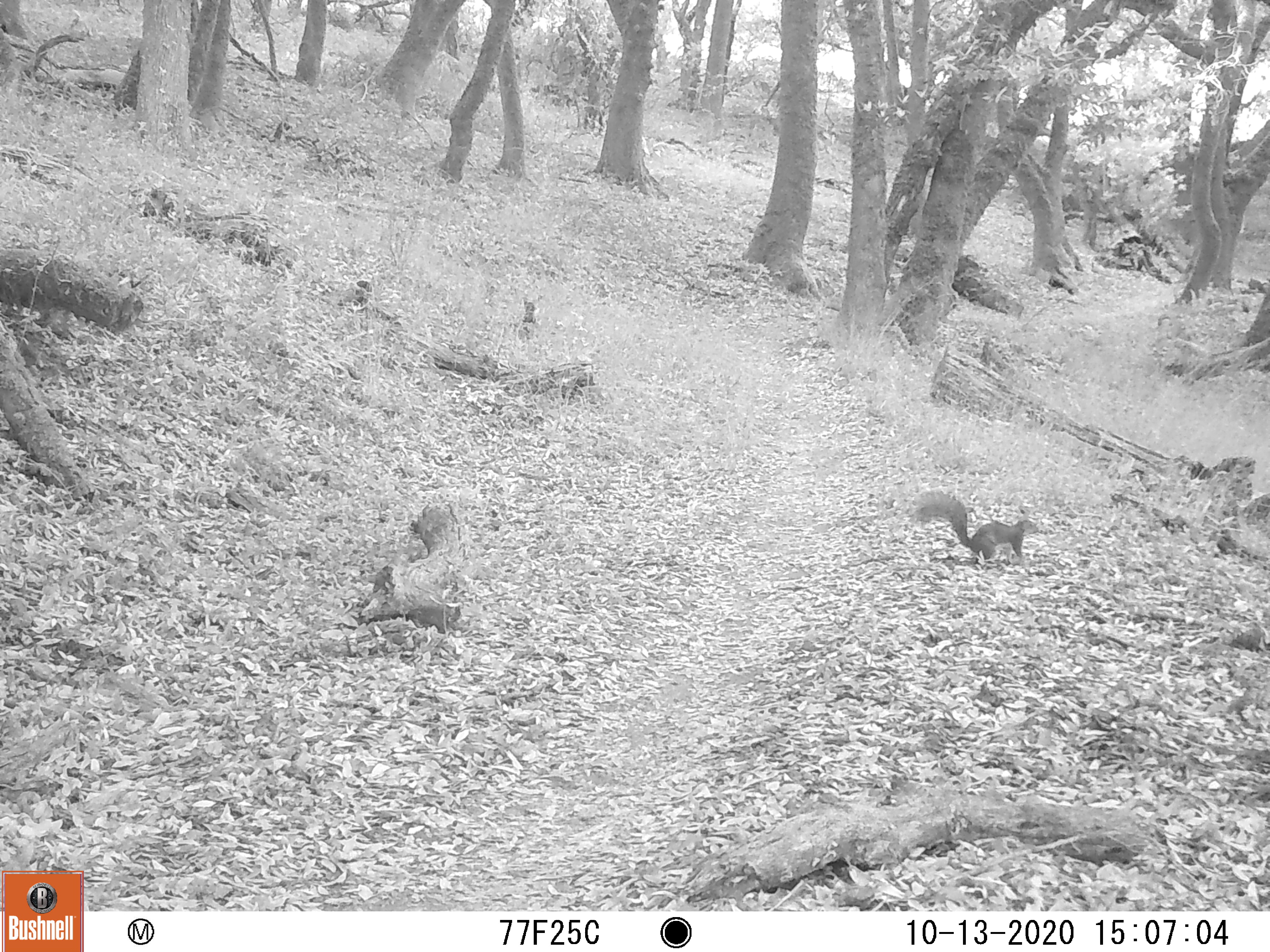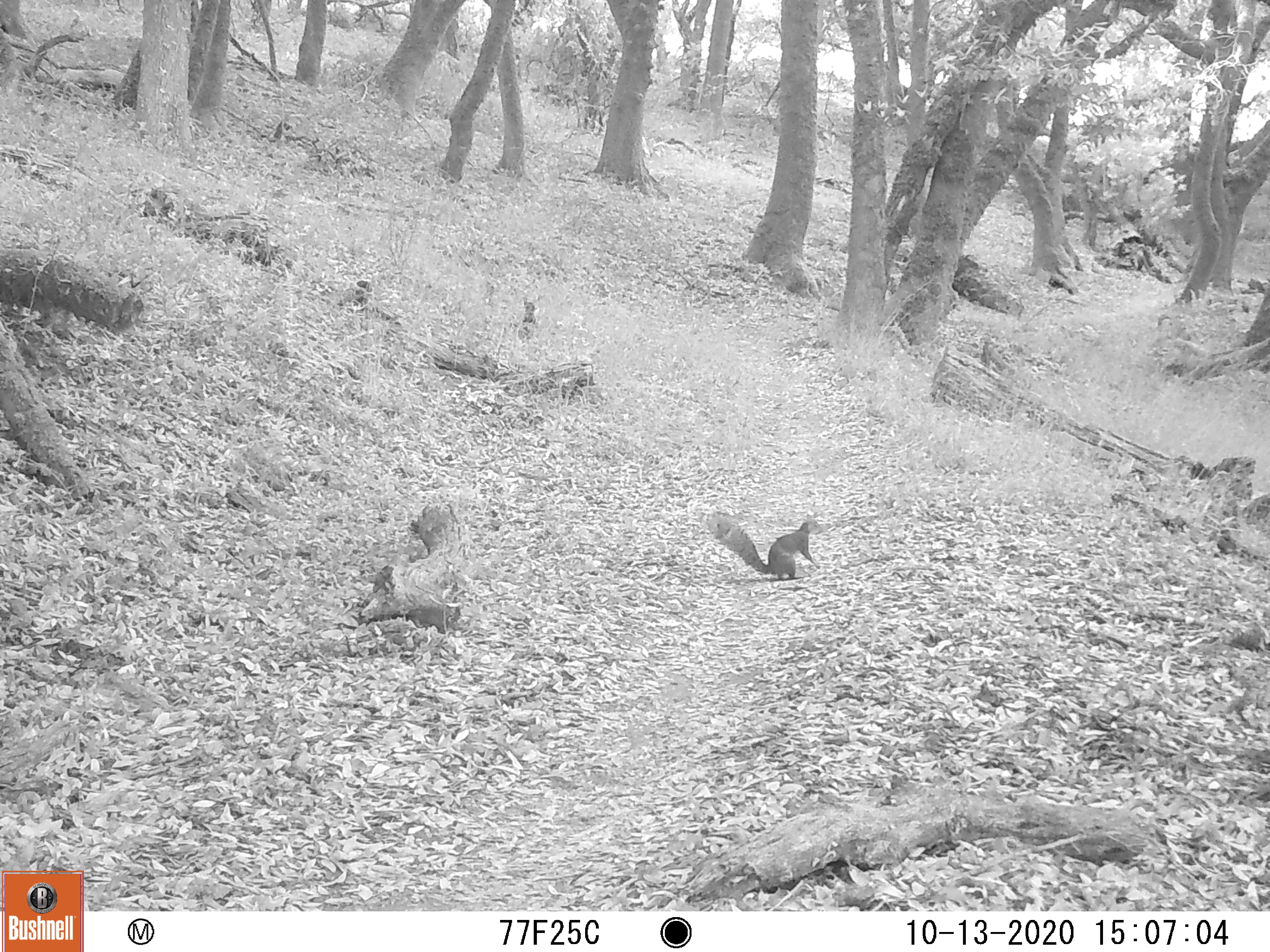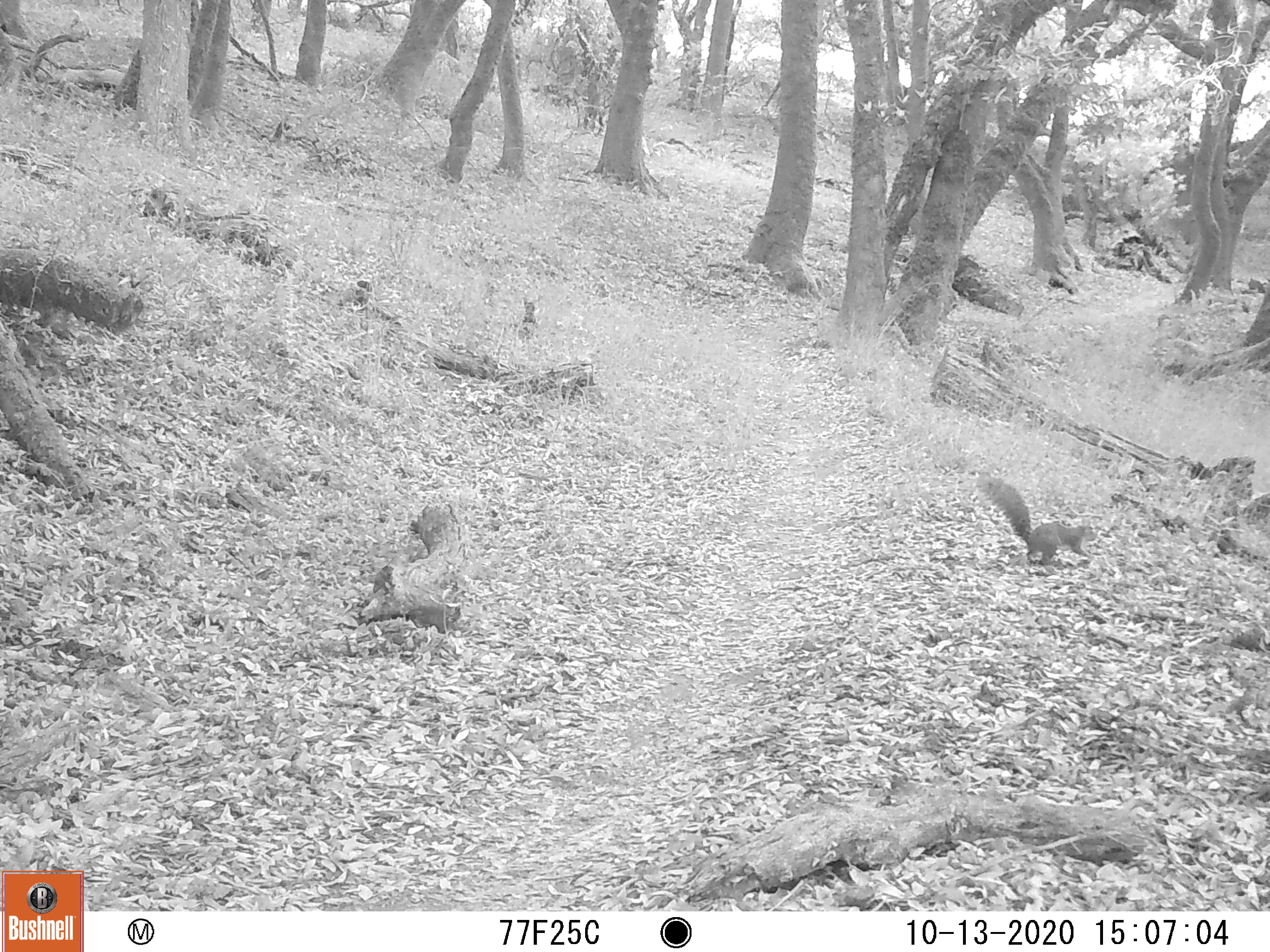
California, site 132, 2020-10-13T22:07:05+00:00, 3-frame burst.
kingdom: Animalia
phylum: Chordata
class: Mammalia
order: Rodentia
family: Sciuridae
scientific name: Sciuridae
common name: squirrel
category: unknown squirrel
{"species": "unknown squirrel (squirrel) (Sciuridae)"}